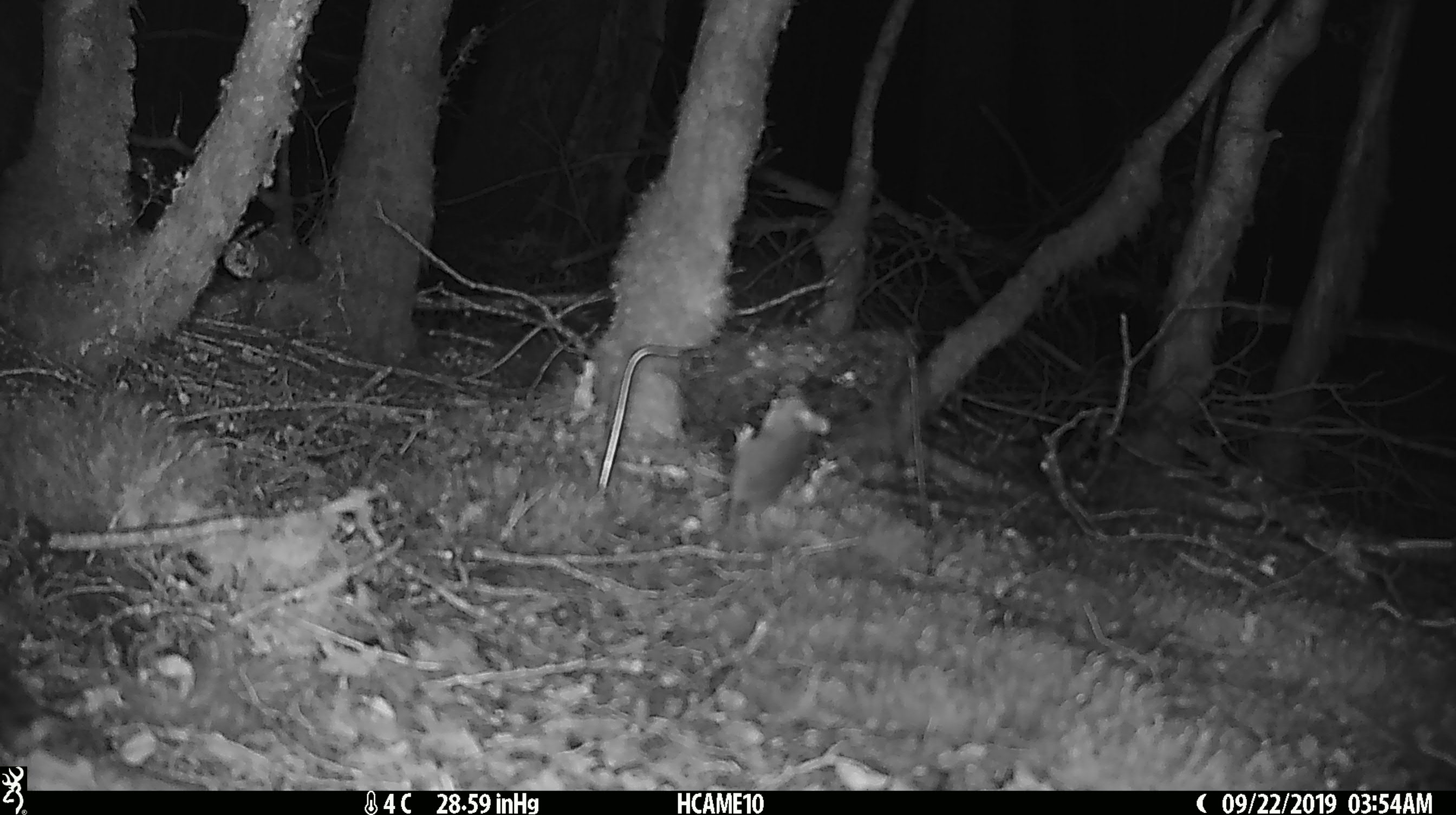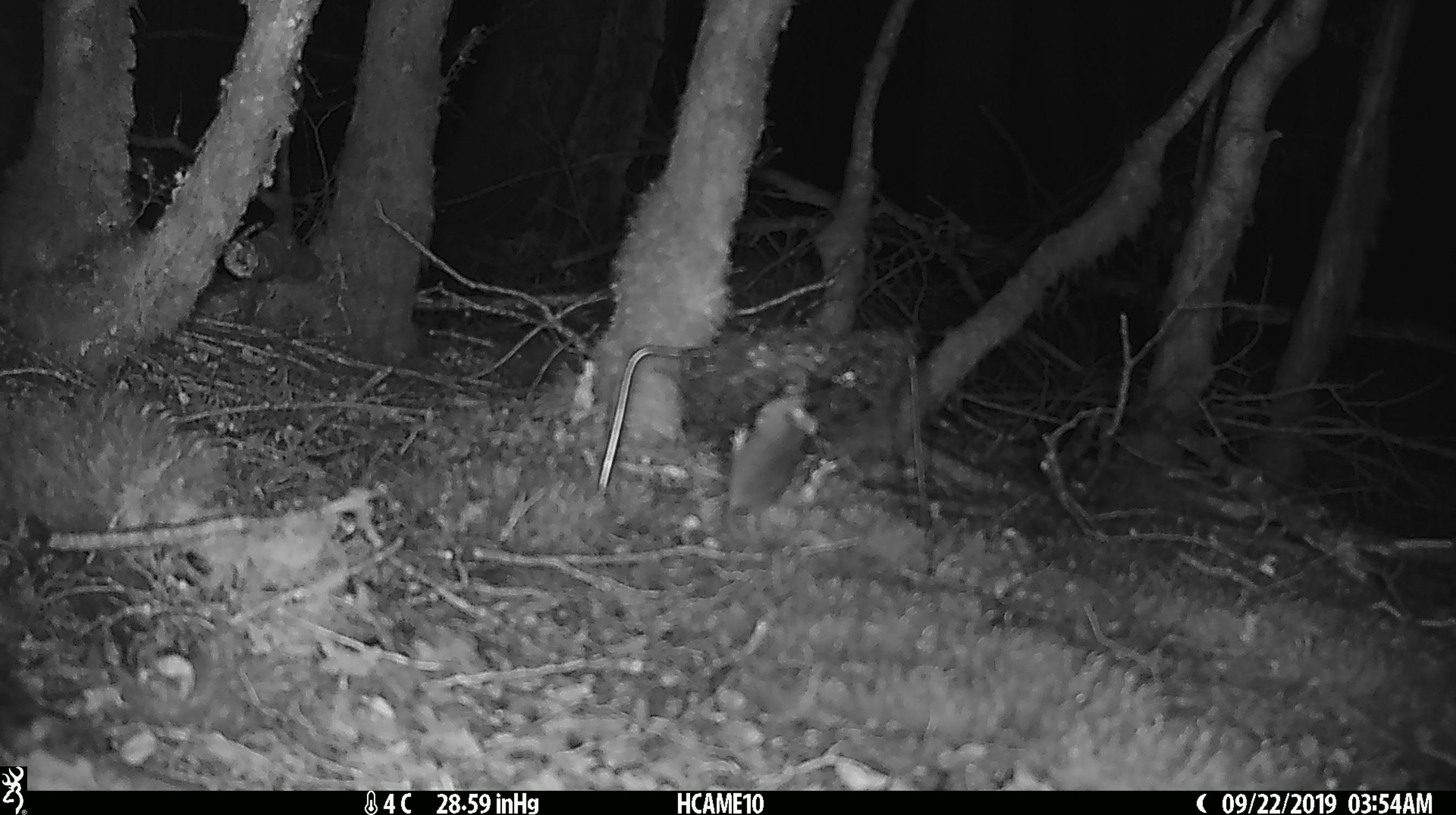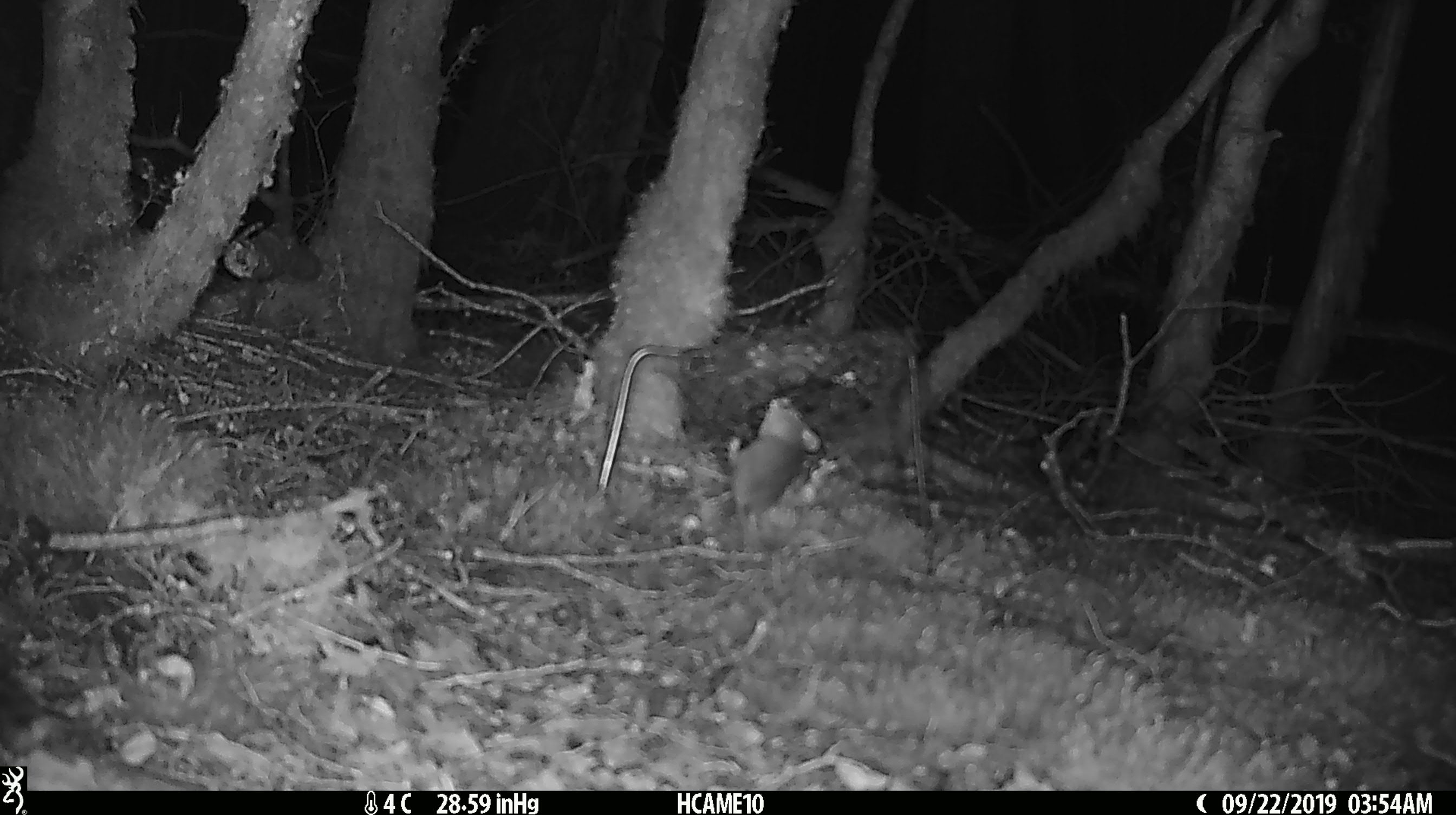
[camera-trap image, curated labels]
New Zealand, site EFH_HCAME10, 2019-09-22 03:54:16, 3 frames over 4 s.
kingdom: Animalia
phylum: Chordata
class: Mammalia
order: Rodentia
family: Muridae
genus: Mus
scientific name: Mus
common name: mouse